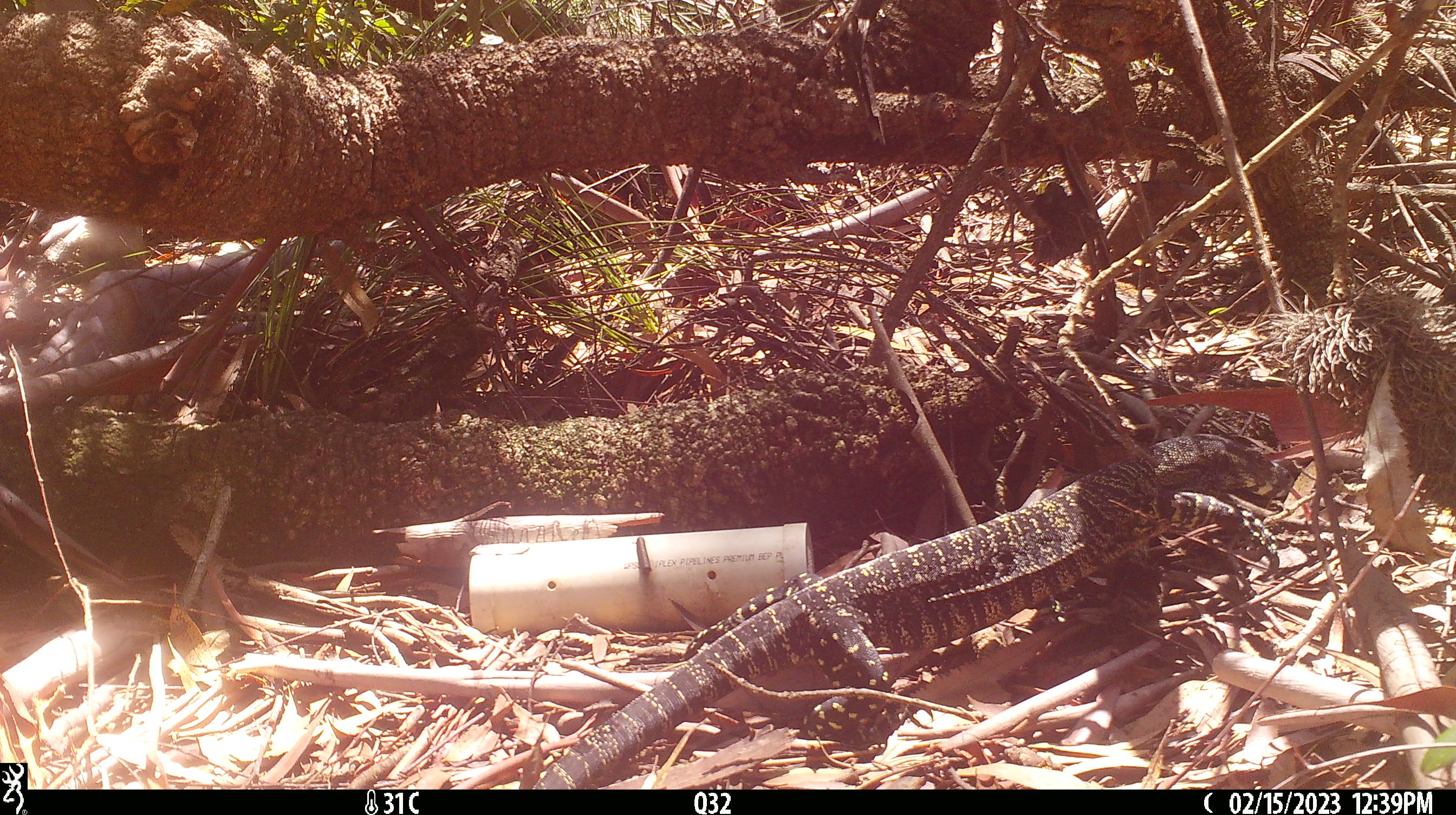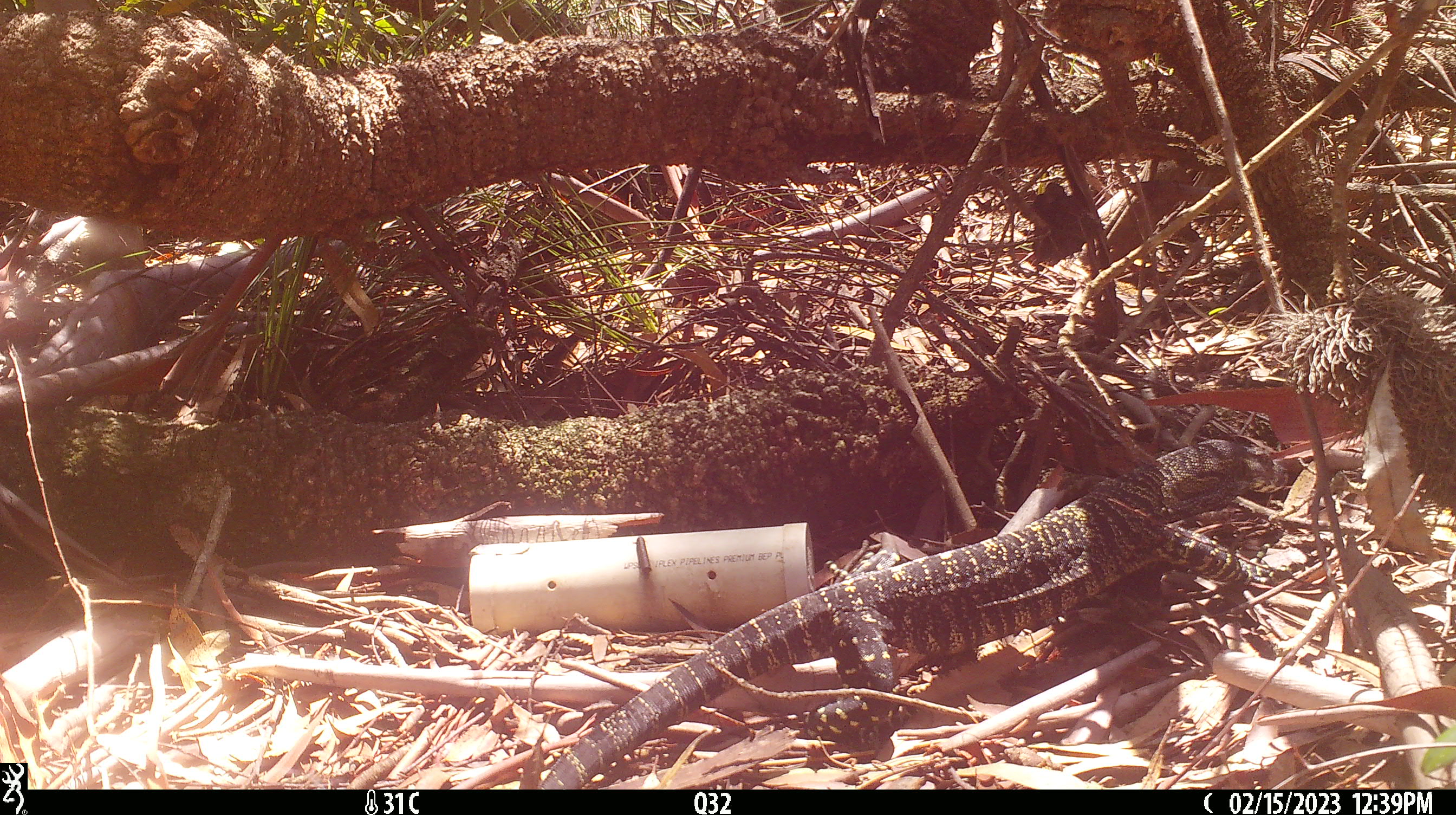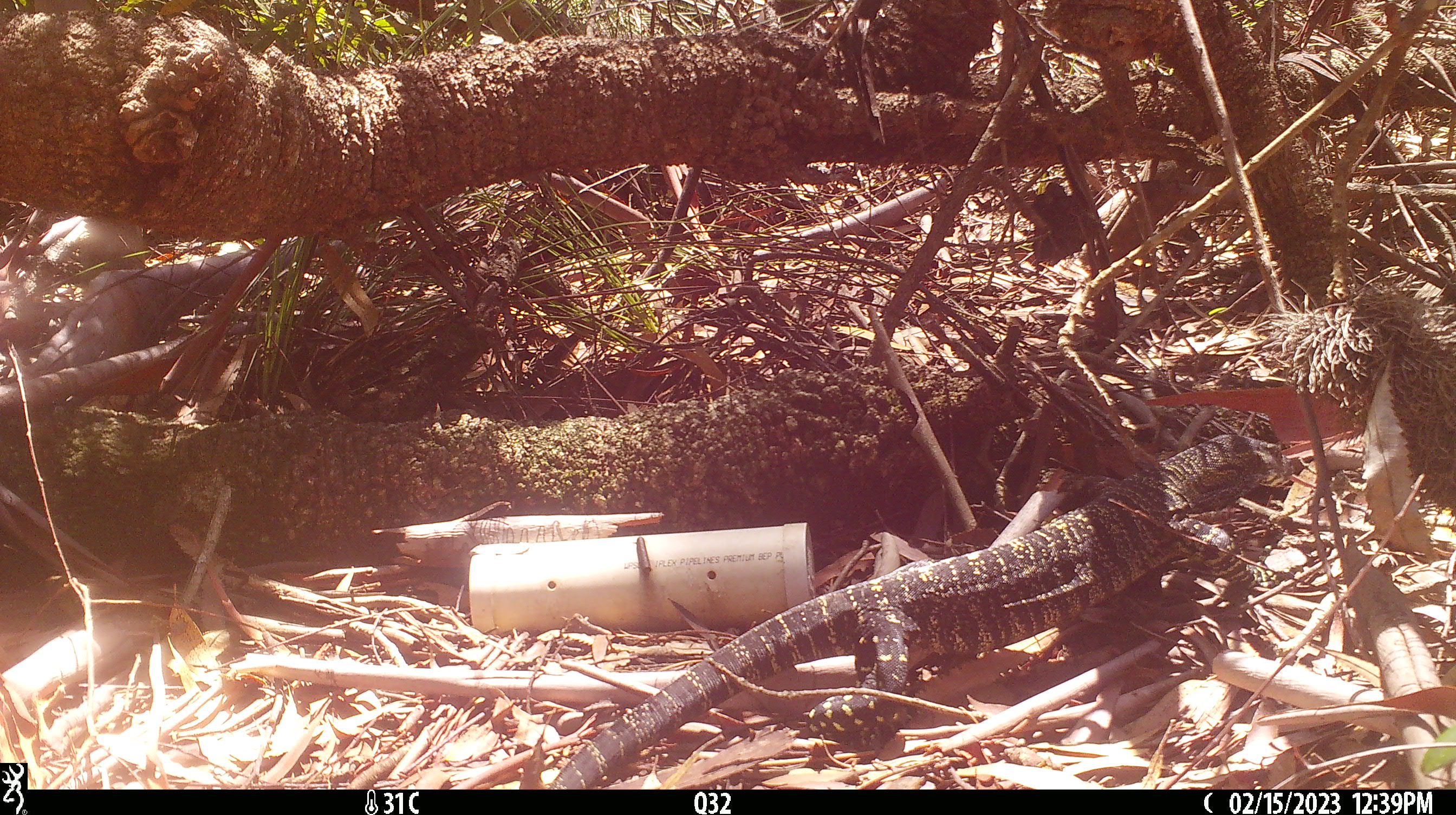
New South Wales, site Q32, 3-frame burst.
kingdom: Animalia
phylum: Chordata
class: Reptilia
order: Squamata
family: Varanidae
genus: Varanus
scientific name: Varanus varius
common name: lace monitor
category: goanna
Goanna (lace monitor) (Varanus varius).